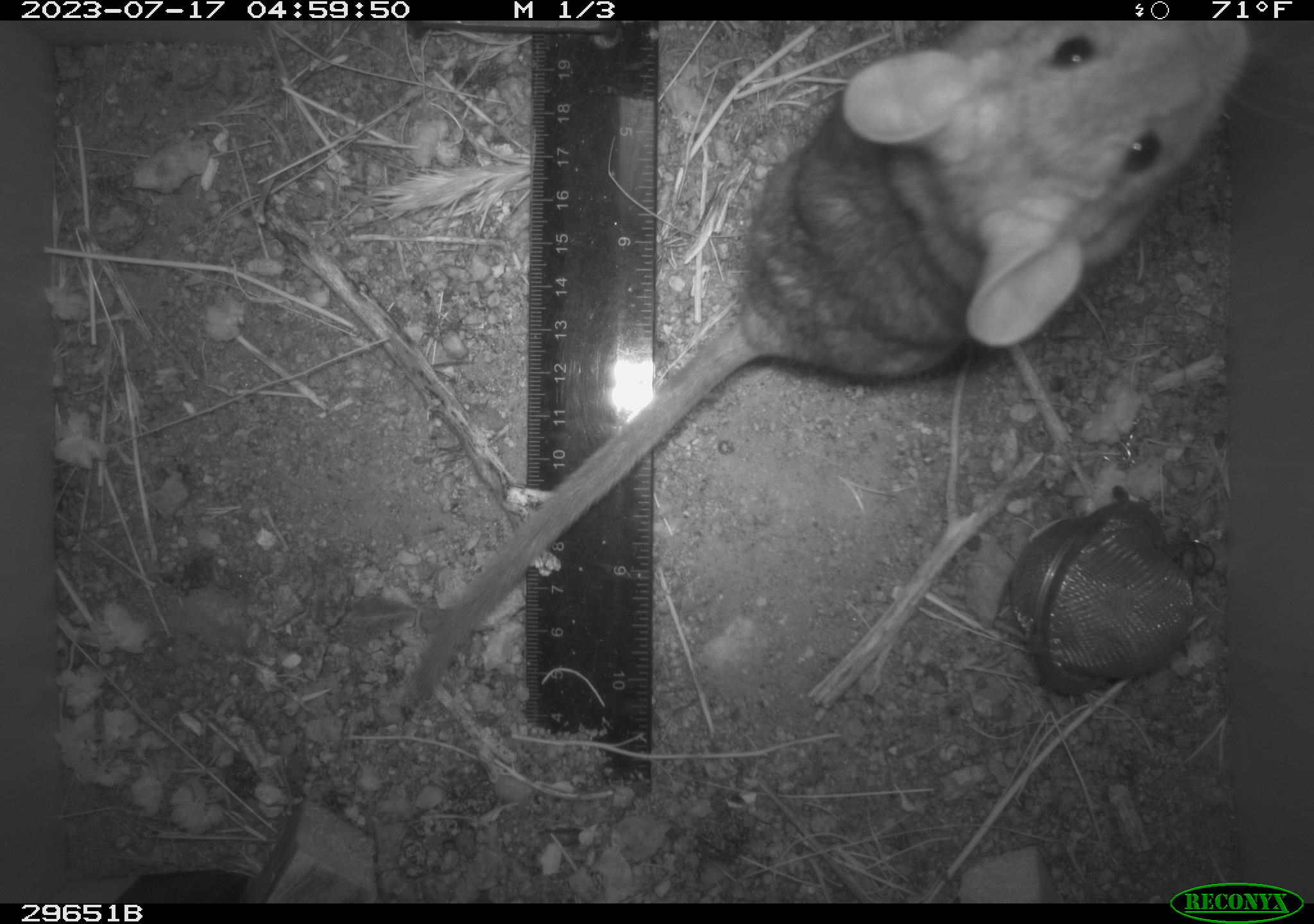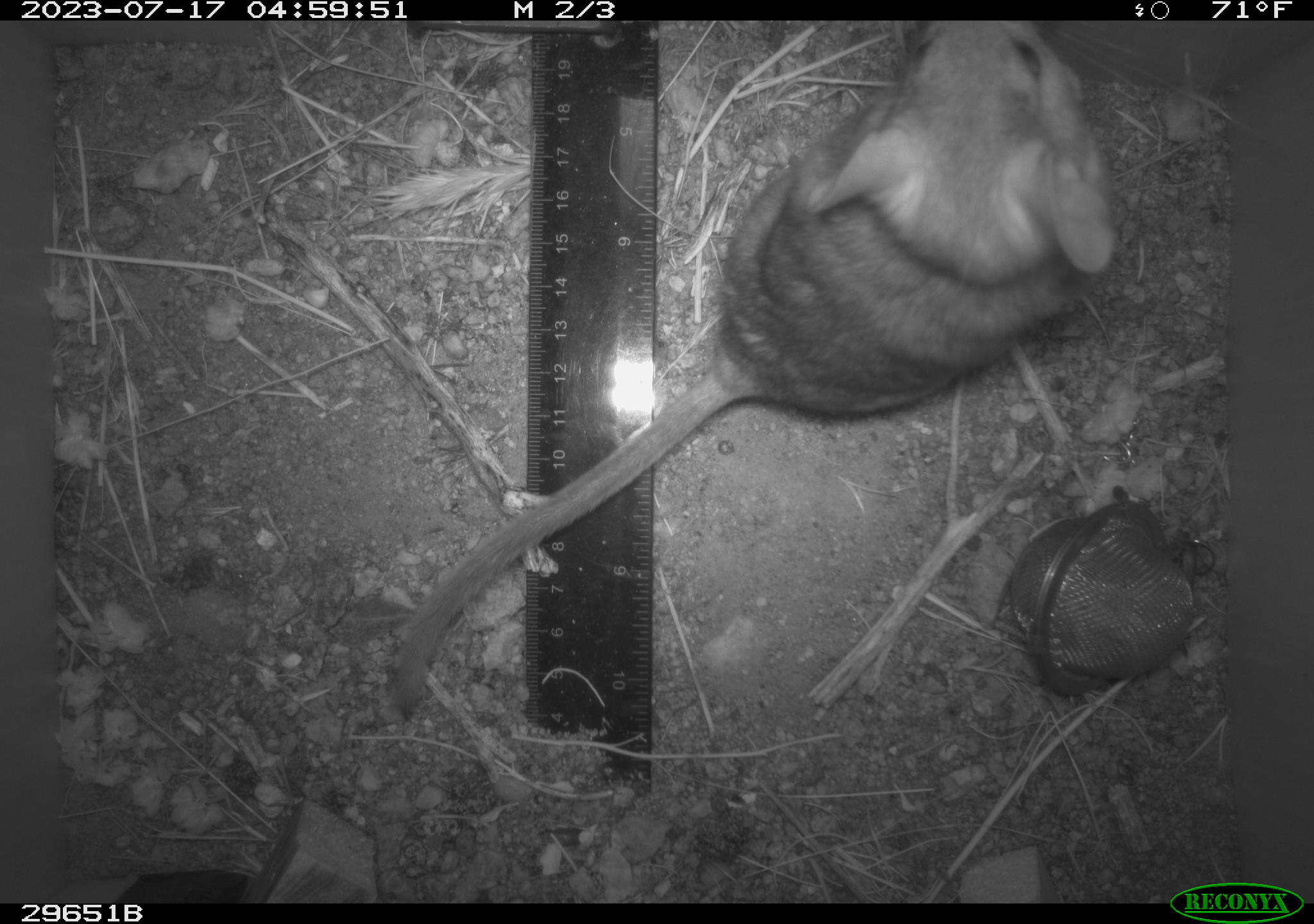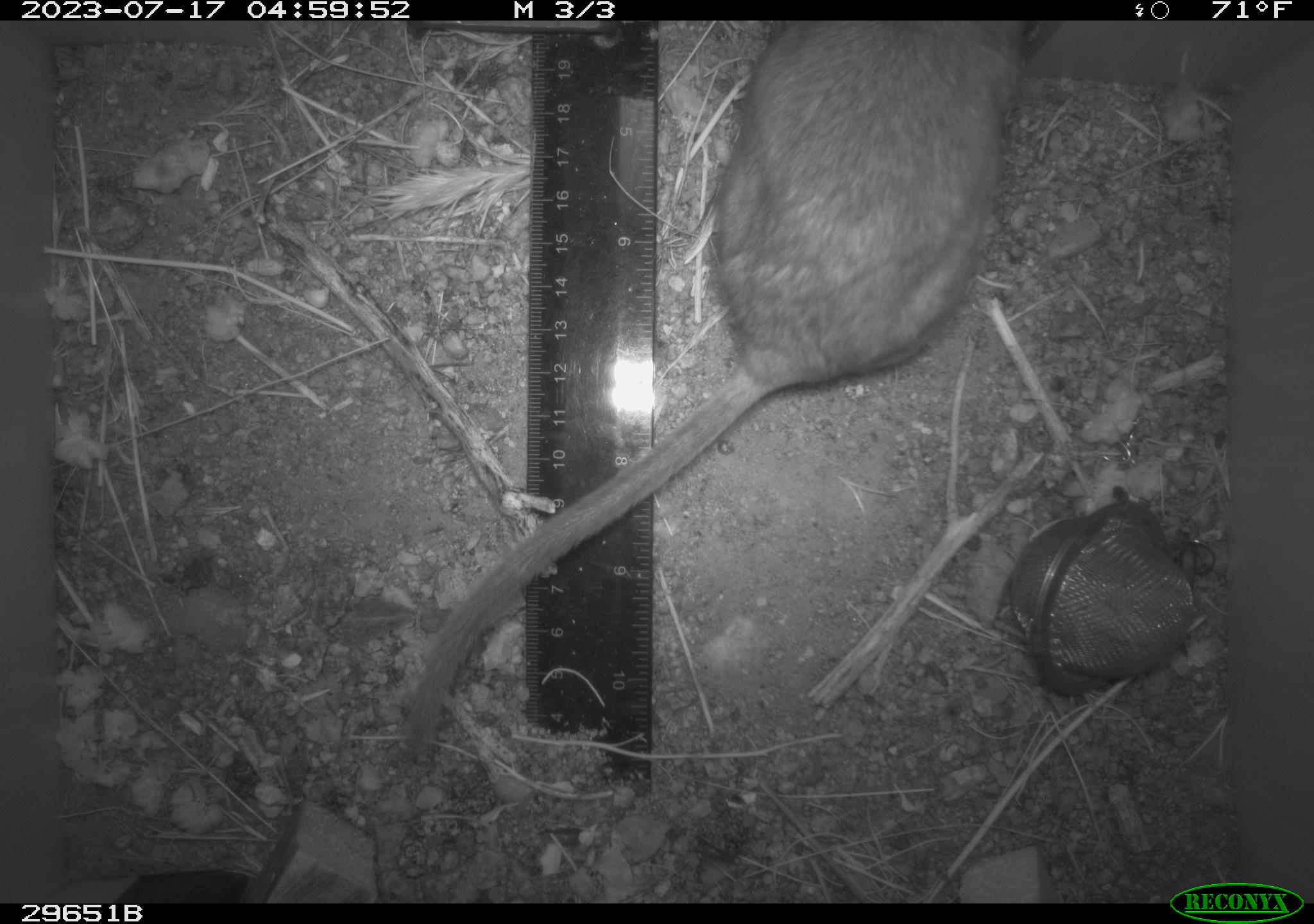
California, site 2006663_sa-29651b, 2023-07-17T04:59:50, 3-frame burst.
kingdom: Animalia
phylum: Chordata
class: Mammalia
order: Rodentia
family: Cricetidae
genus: Neotoma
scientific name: Neotoma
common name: pack rat or woodrat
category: neotoma species